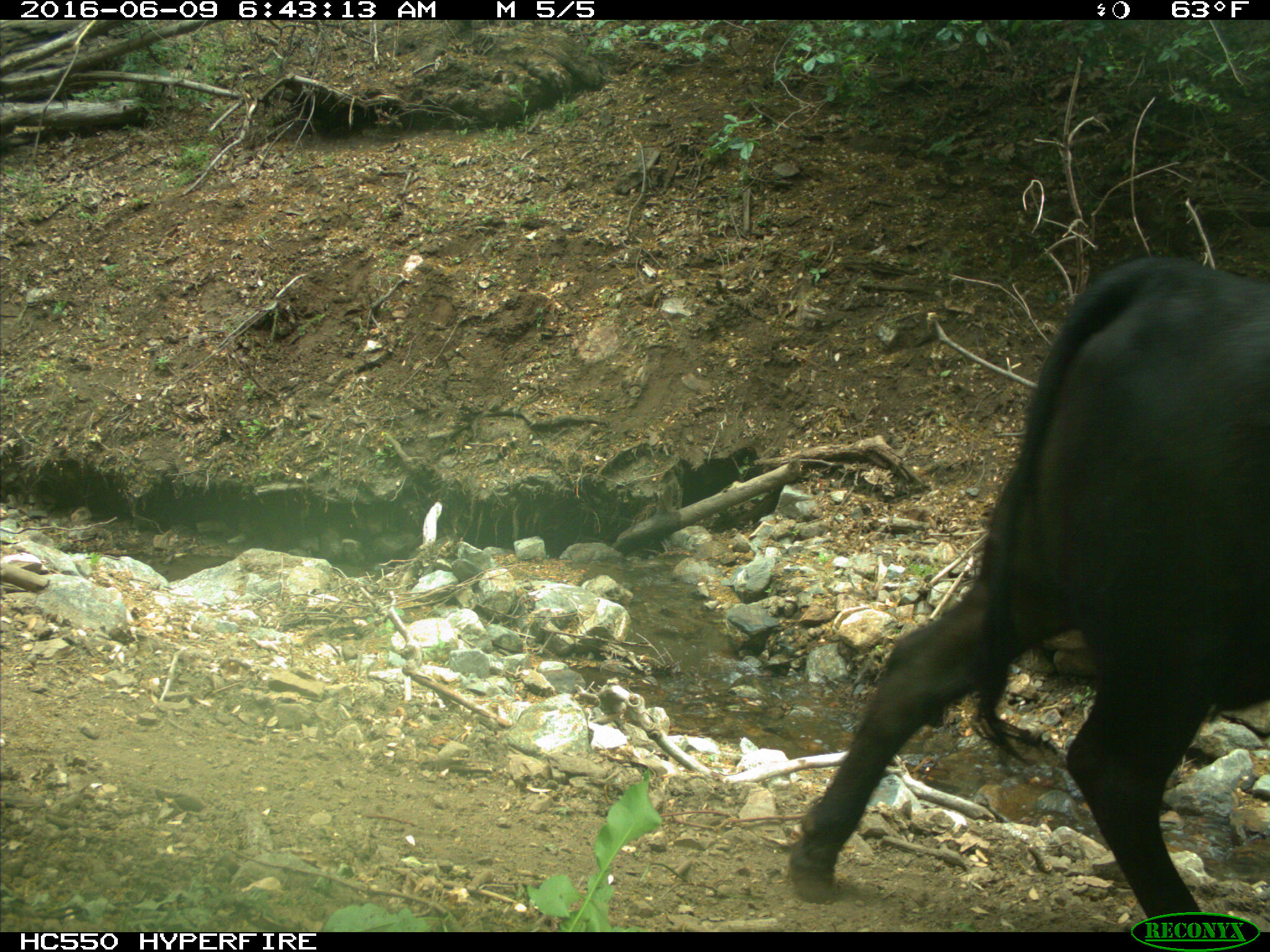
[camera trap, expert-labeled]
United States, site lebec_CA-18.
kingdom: Animalia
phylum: Chordata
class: Mammalia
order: Artiodactyla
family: Bovidae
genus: Bos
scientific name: Bos taurus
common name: domestic cow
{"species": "Bos taurus (domestic cow)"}